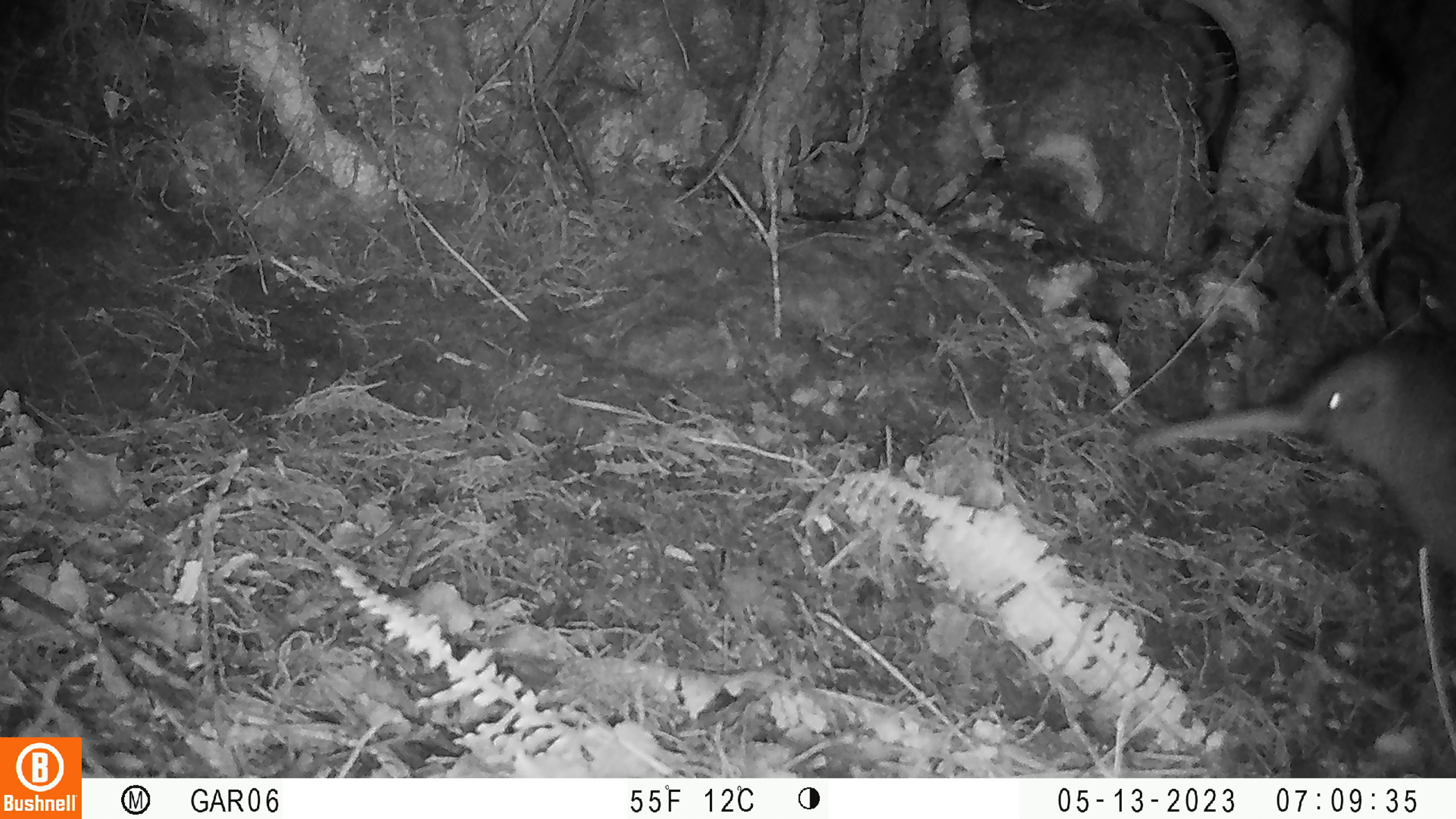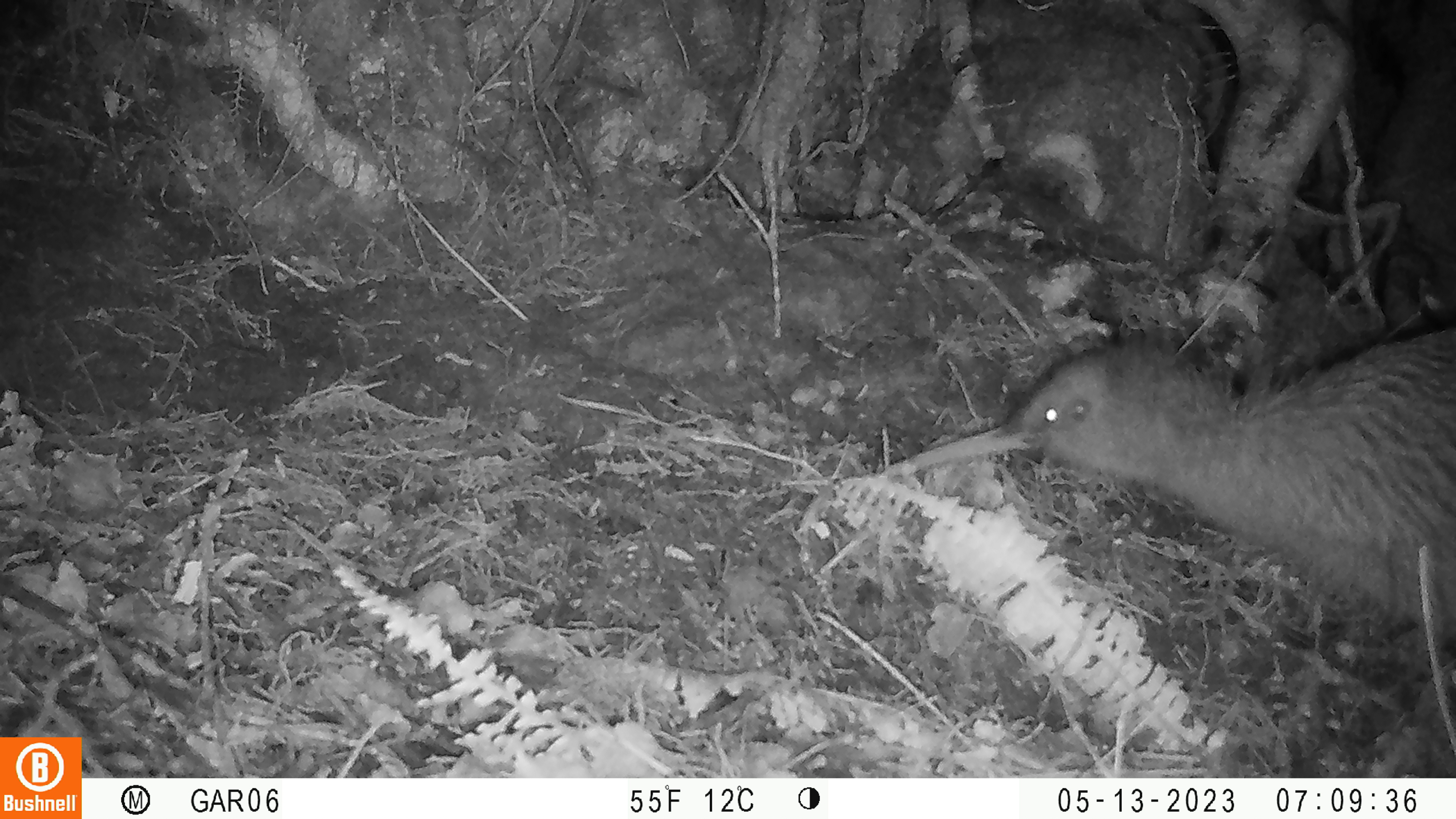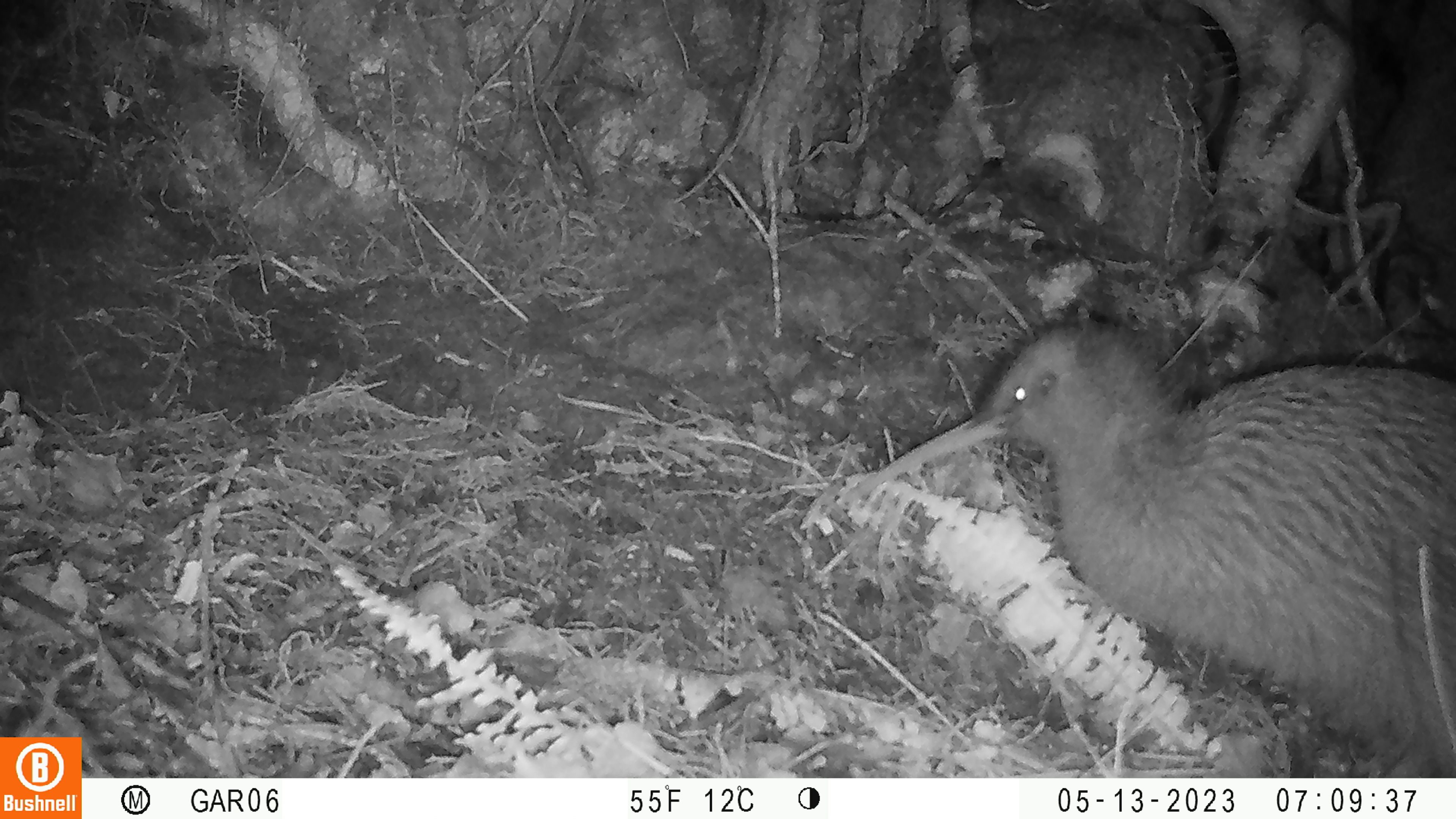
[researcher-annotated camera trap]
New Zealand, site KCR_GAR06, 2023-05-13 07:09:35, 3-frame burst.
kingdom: Animalia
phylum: Chordata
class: Aves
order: Apterygiformes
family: Apterygidae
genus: Apteryx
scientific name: Apteryx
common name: kiwi